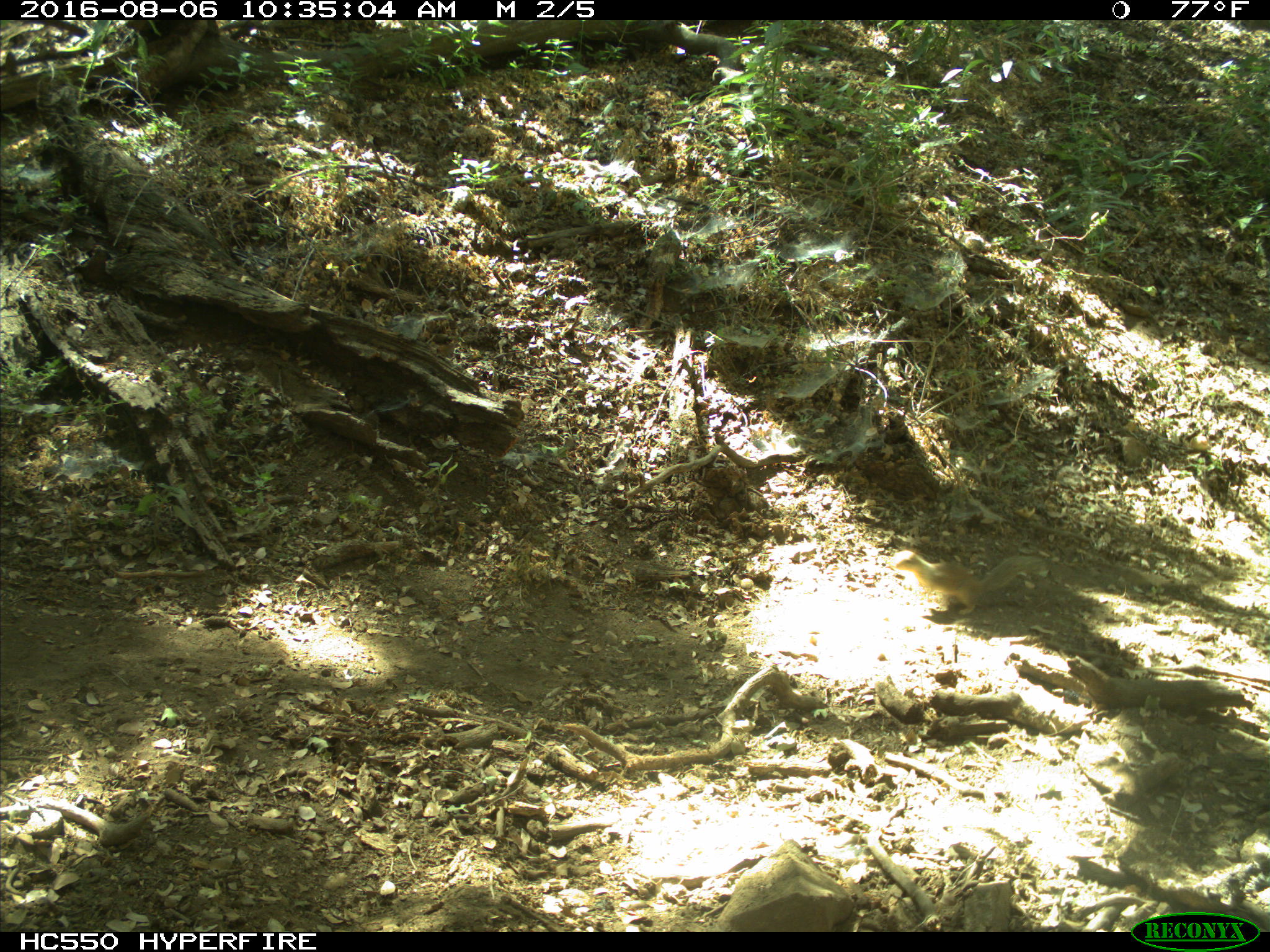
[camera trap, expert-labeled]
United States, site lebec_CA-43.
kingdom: Animalia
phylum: Chordata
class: Mammalia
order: Rodentia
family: Sciuridae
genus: Otospermophilus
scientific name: Otospermophilus beecheyi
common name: california ground squirrel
Otospermophilus beecheyi (california ground squirrel).